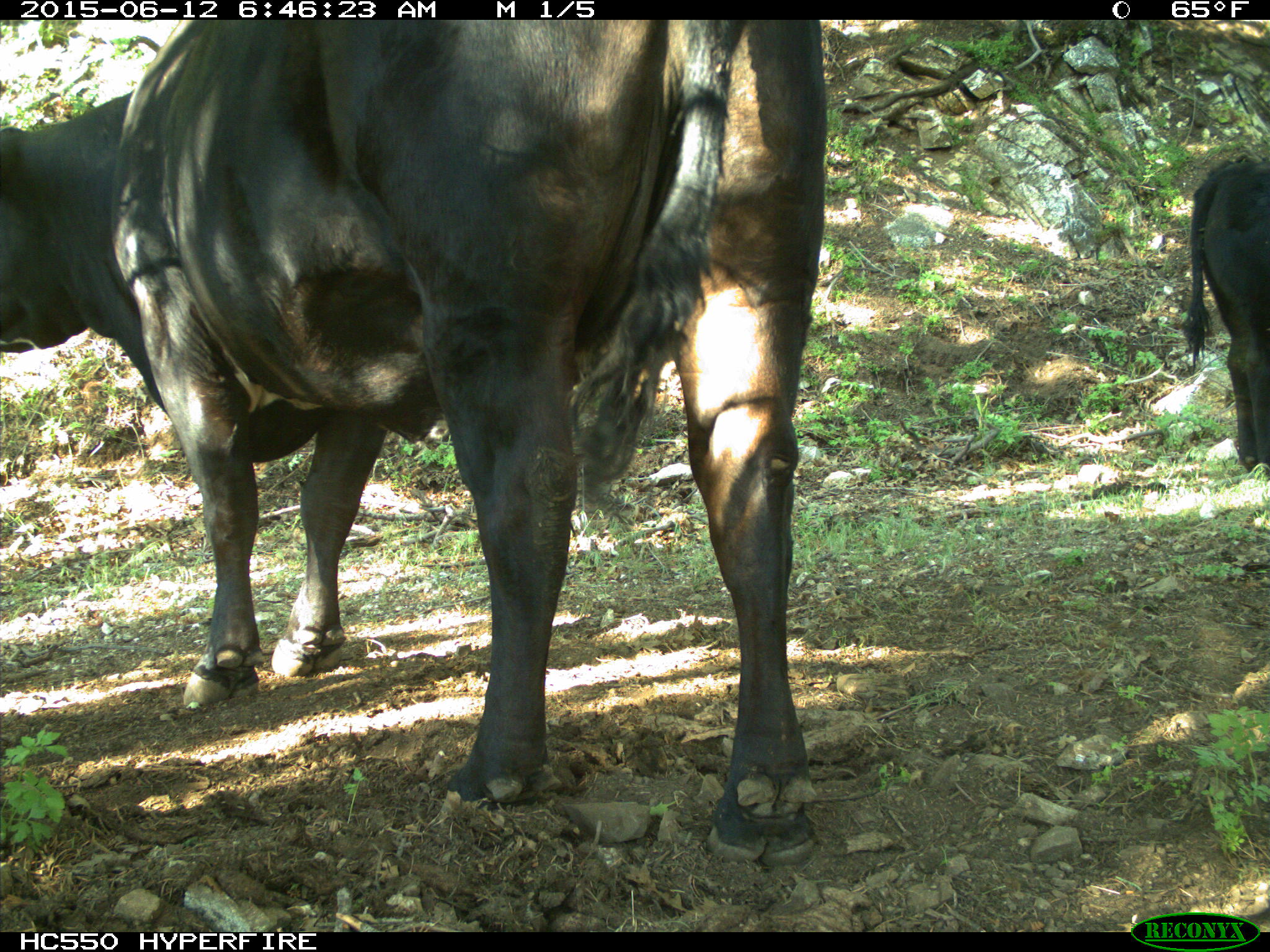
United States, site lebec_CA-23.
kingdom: Animalia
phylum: Chordata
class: Mammalia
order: Artiodactyla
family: Bovidae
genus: Bos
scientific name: Bos taurus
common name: domestic cow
Bos taurus (domestic cow).